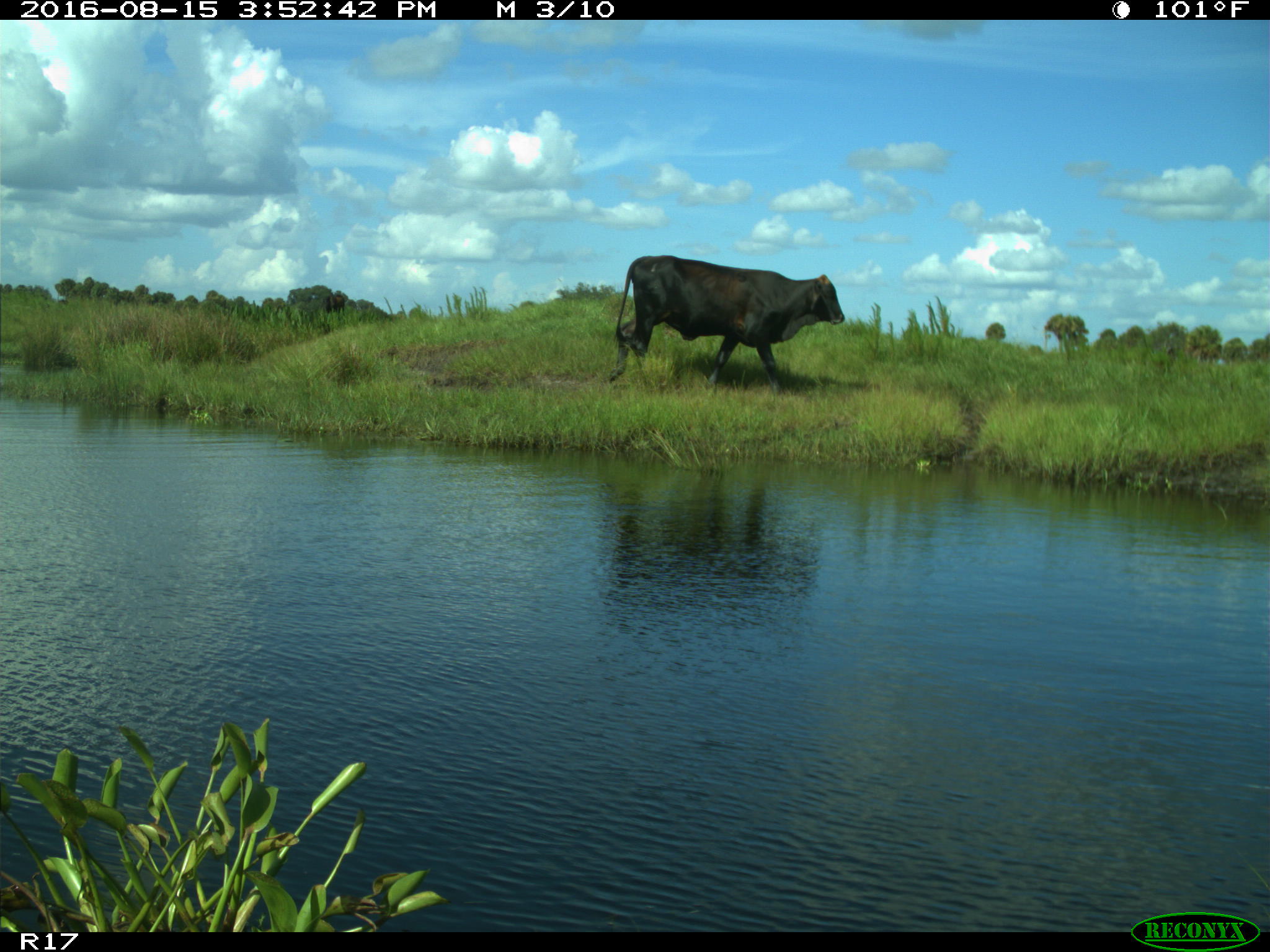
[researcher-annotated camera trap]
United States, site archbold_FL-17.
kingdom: Animalia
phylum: Chordata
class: Mammalia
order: Artiodactyla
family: Bovidae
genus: Bos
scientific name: Bos taurus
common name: domestic cow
Bos taurus (domestic cow).